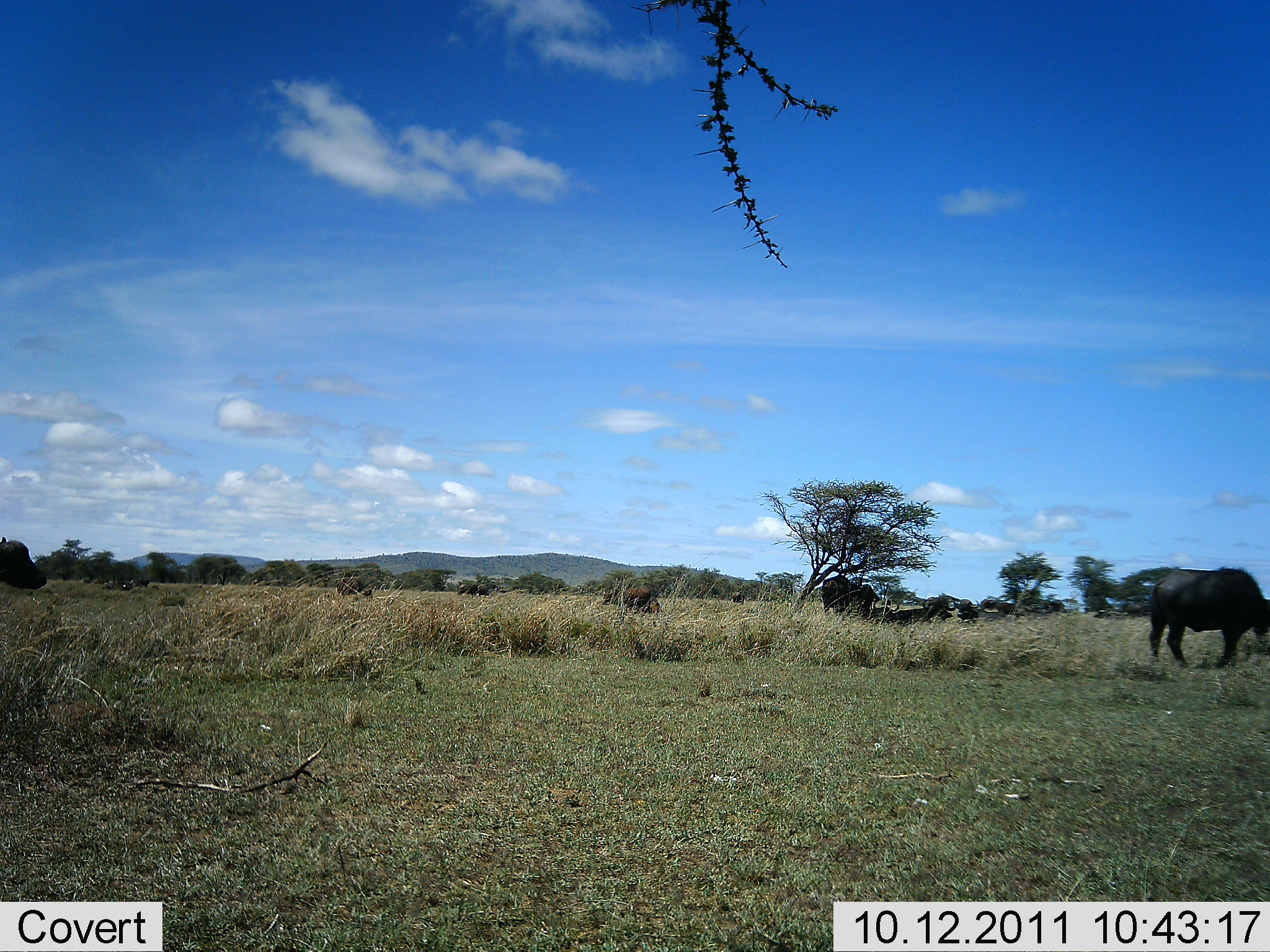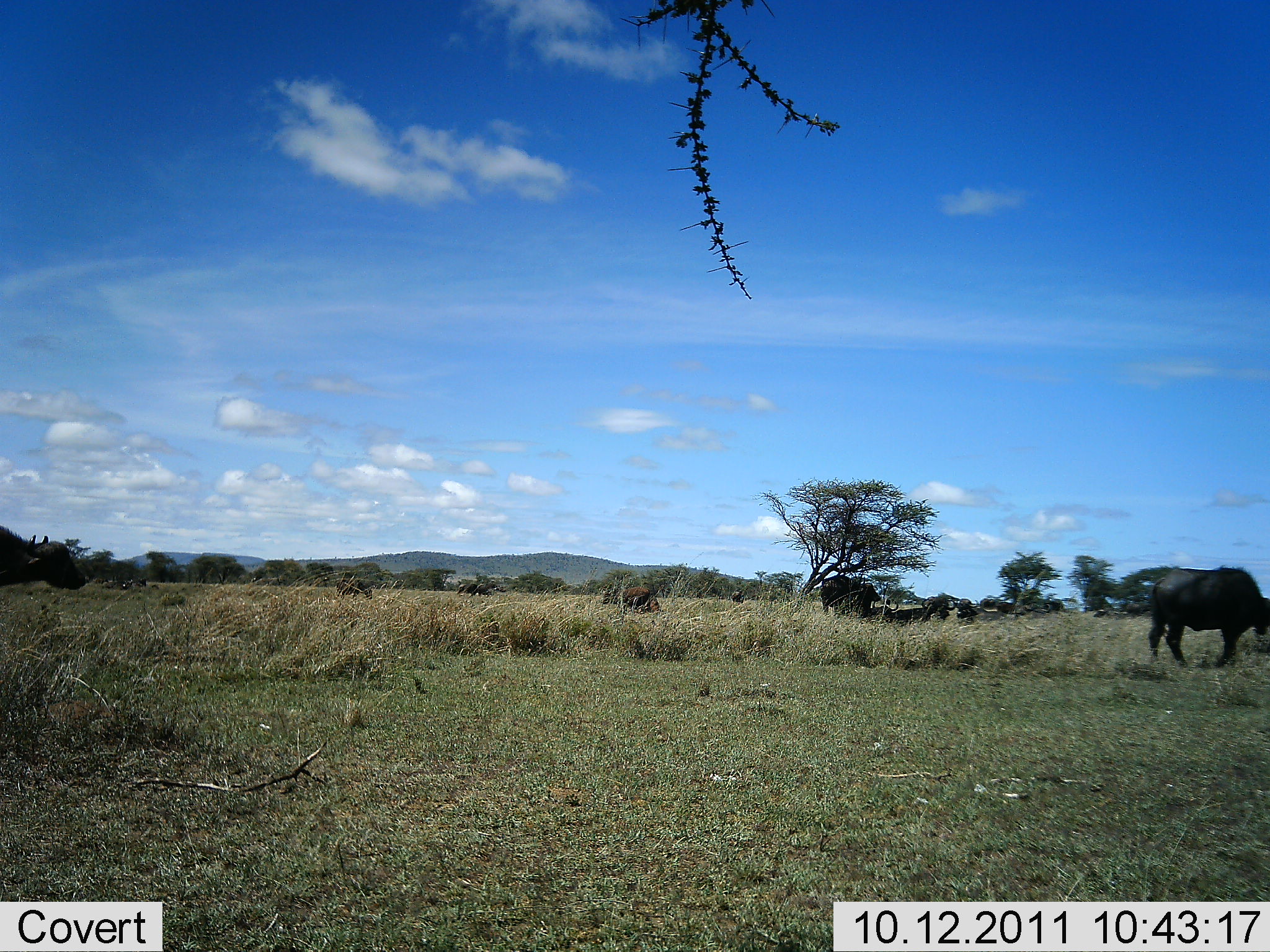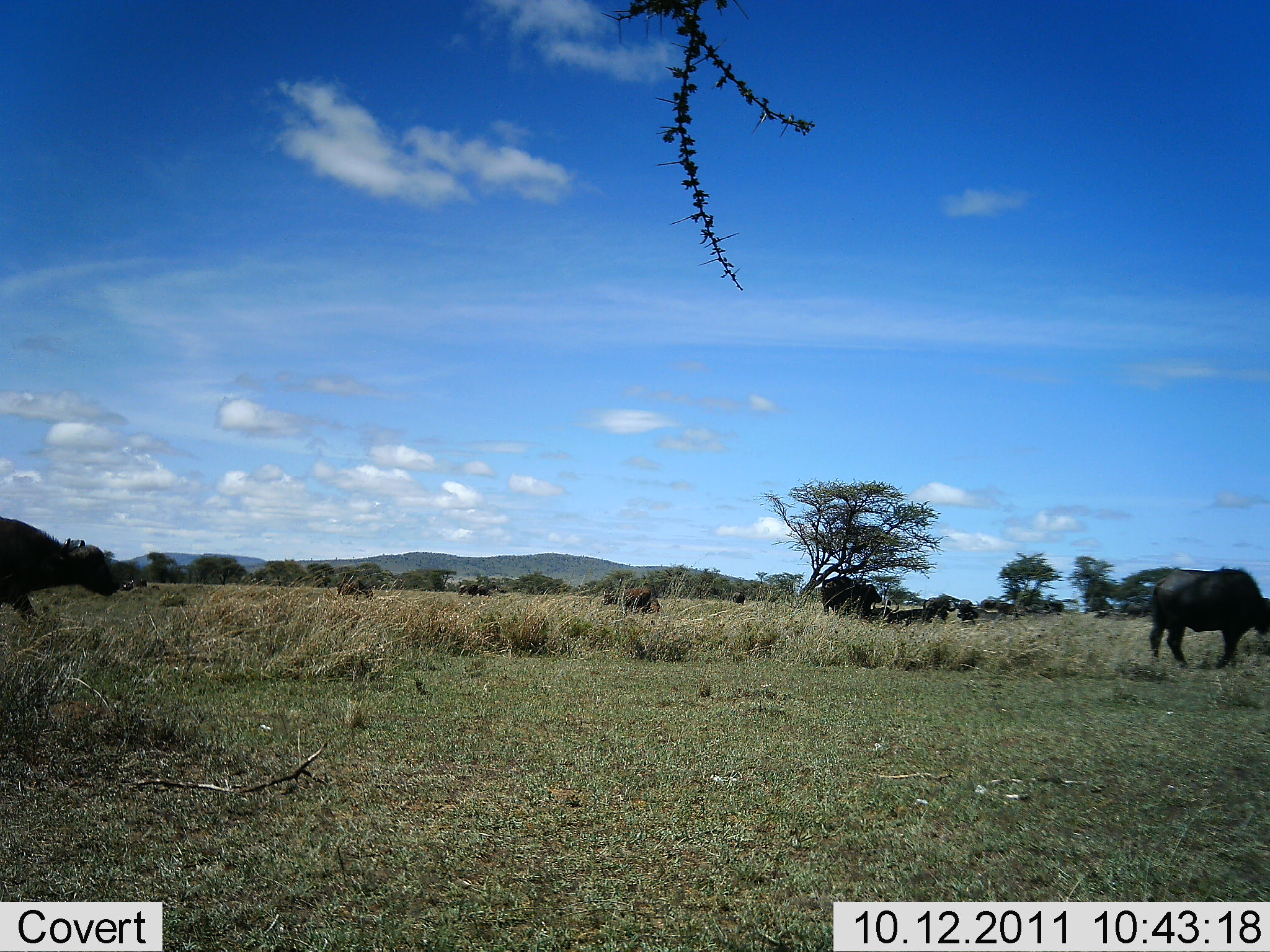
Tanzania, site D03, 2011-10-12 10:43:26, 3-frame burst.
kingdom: Animalia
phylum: Chordata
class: Mammalia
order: Artiodactyla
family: Bovidae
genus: Syncerus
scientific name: Syncerus caffer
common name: cape buffalo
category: buffalo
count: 4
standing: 40%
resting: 20%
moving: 80%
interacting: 0%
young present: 0%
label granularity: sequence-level